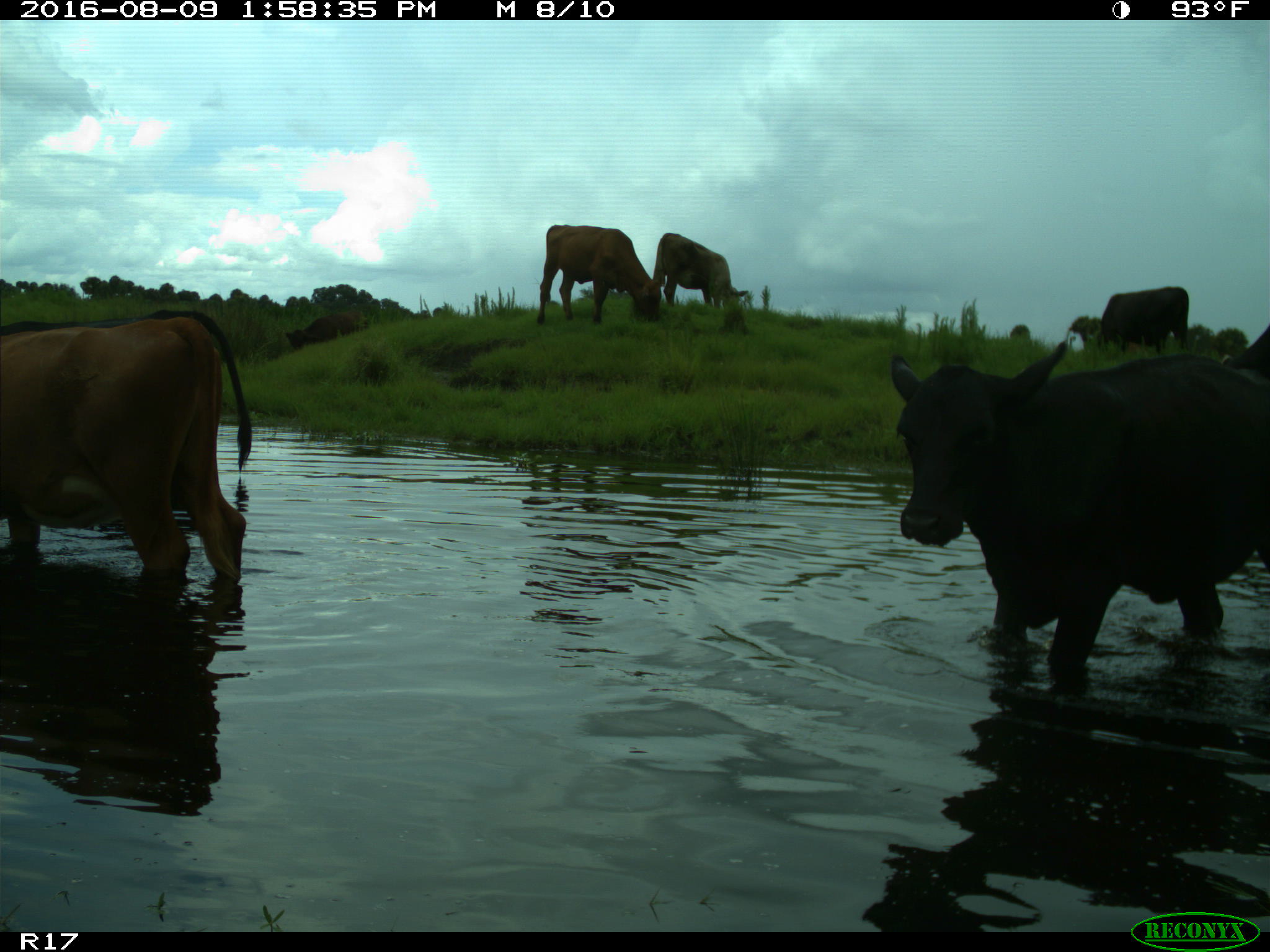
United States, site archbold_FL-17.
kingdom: Animalia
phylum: Chordata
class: Mammalia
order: Artiodactyla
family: Bovidae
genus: Bos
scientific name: Bos taurus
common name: domestic cow